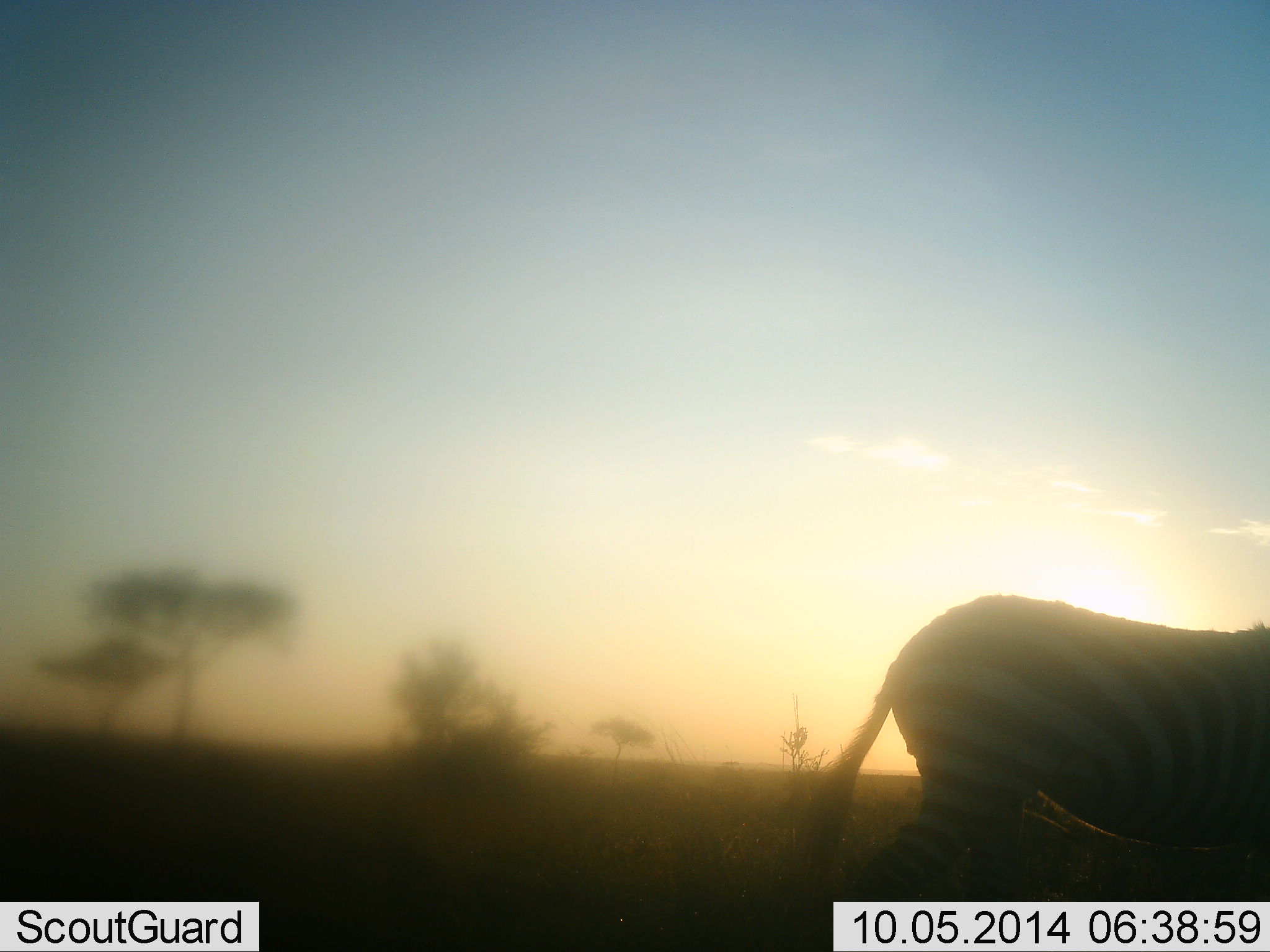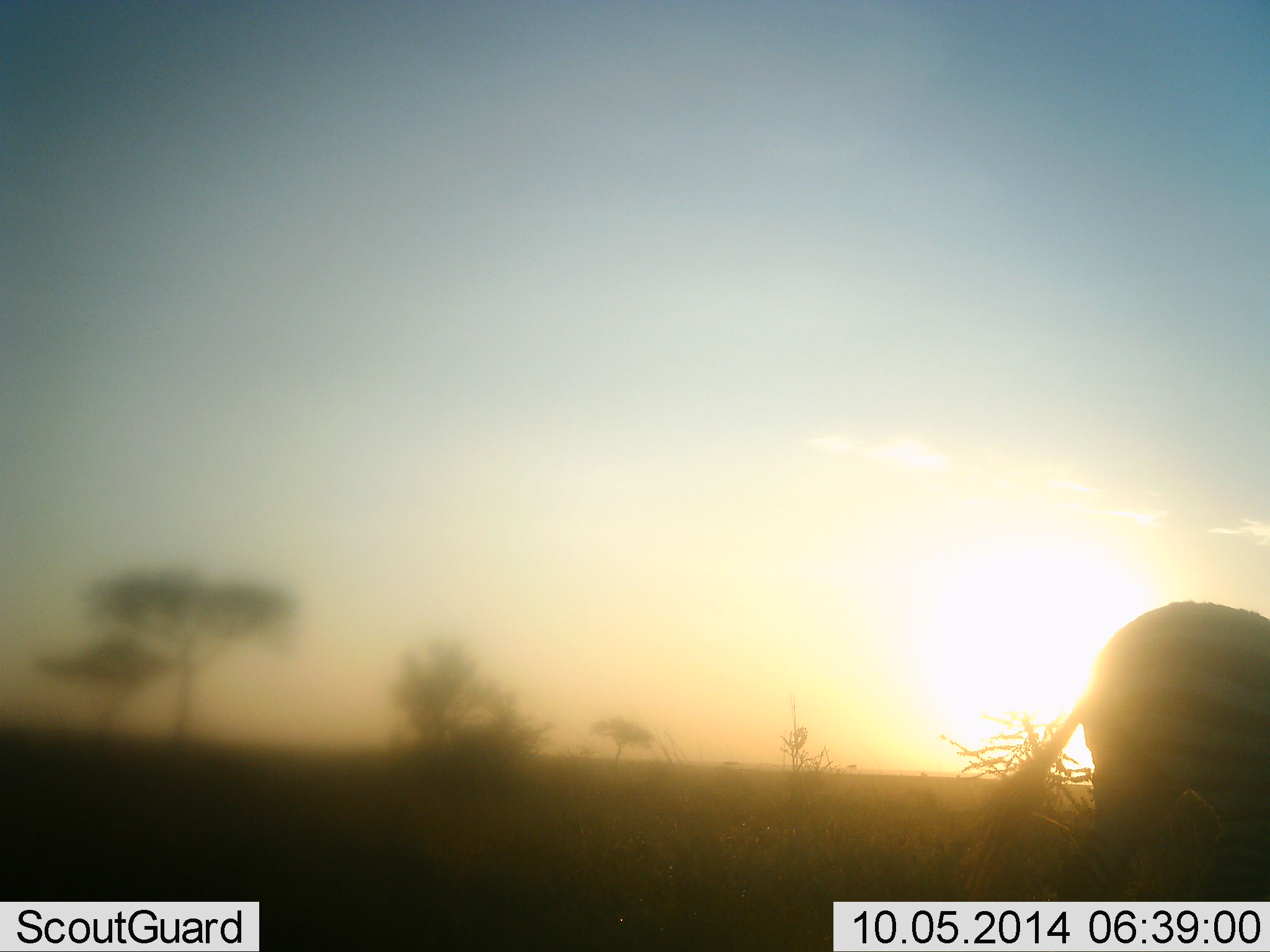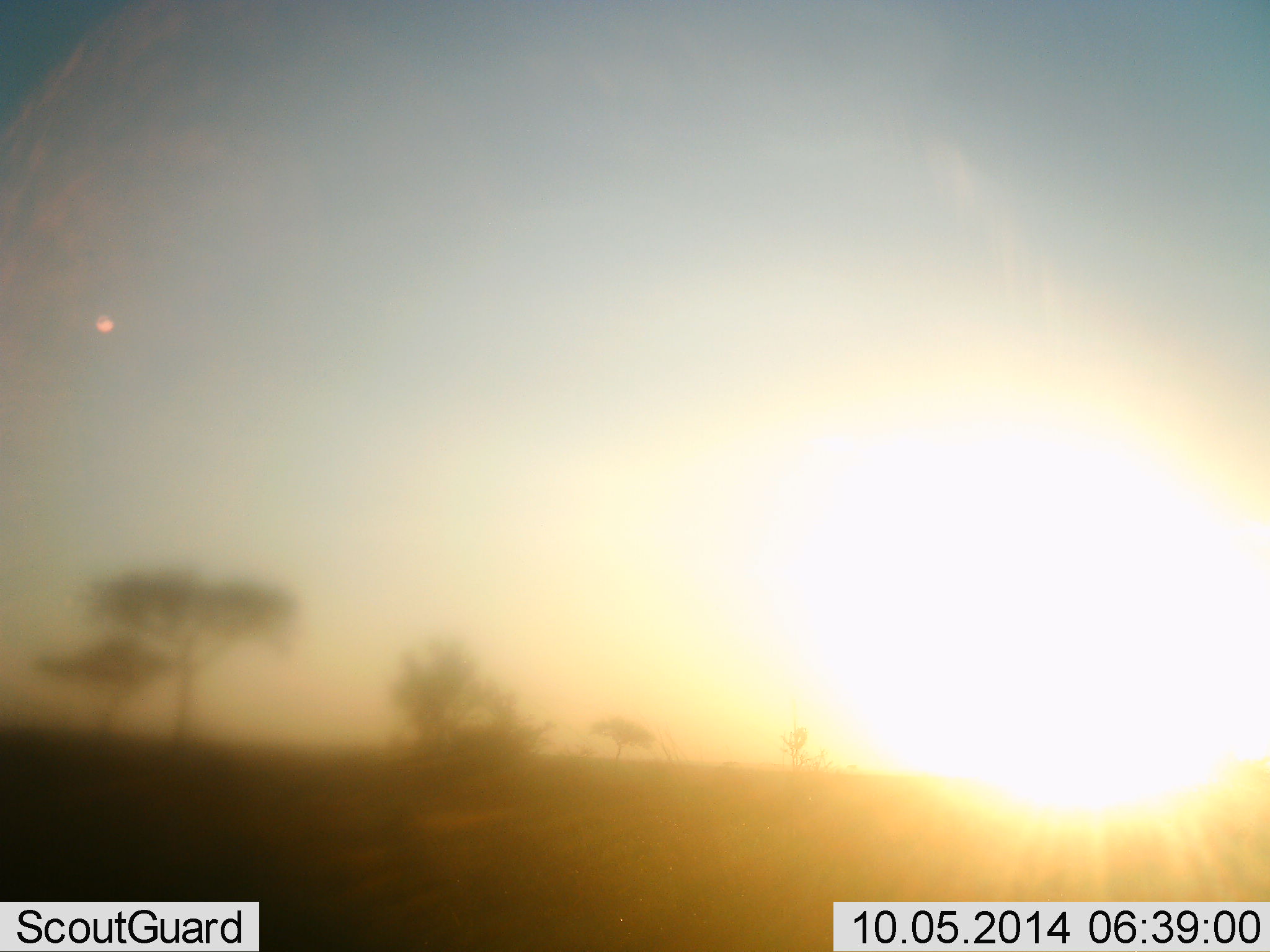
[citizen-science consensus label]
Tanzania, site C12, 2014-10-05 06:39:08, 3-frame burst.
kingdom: Animalia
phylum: Chordata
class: Mammalia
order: Perissodactyla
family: Equidae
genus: Equus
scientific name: Equus quagga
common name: plains zebra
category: zebra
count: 1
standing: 20%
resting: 0%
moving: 80%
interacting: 0%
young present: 0%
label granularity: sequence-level